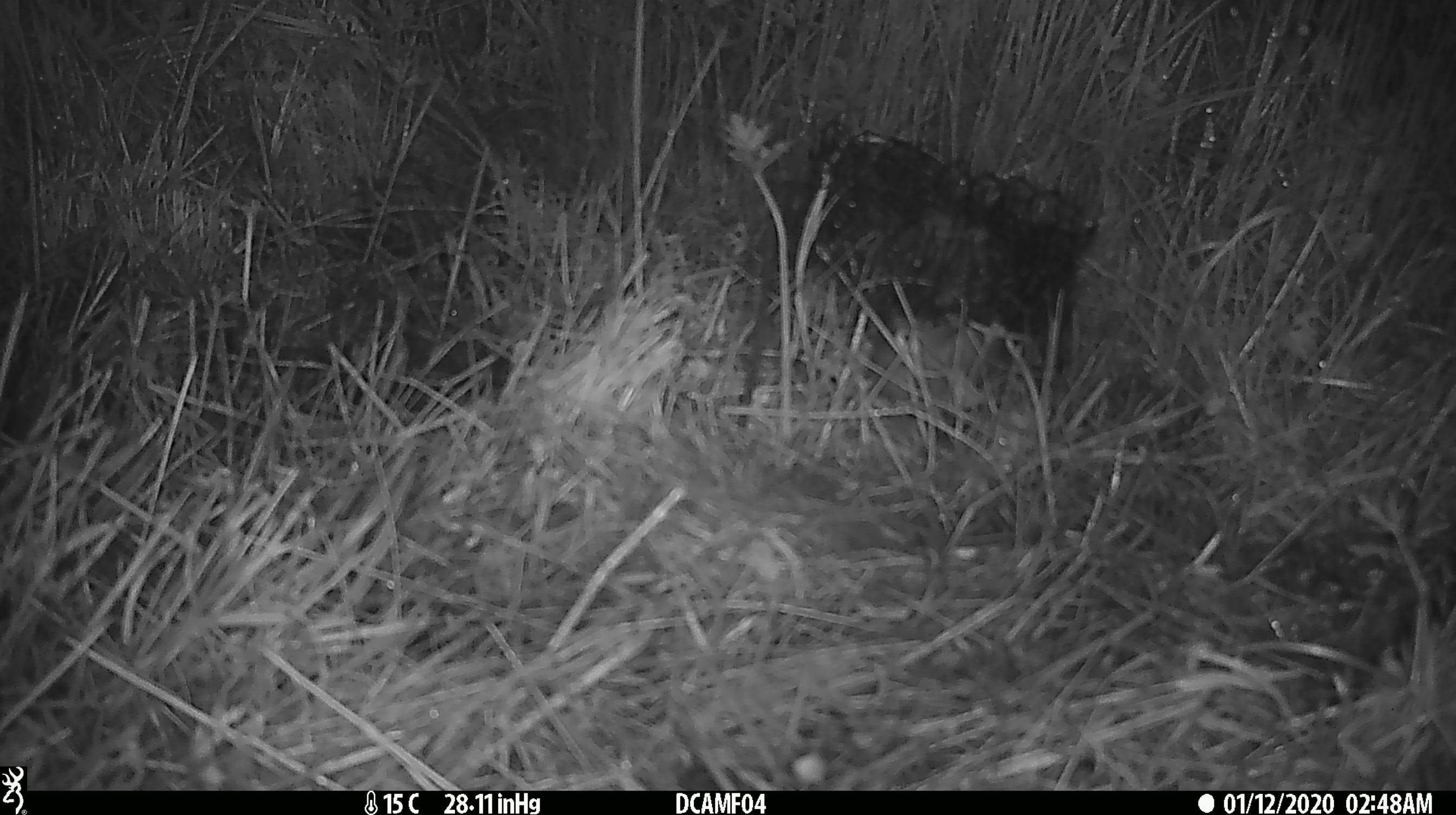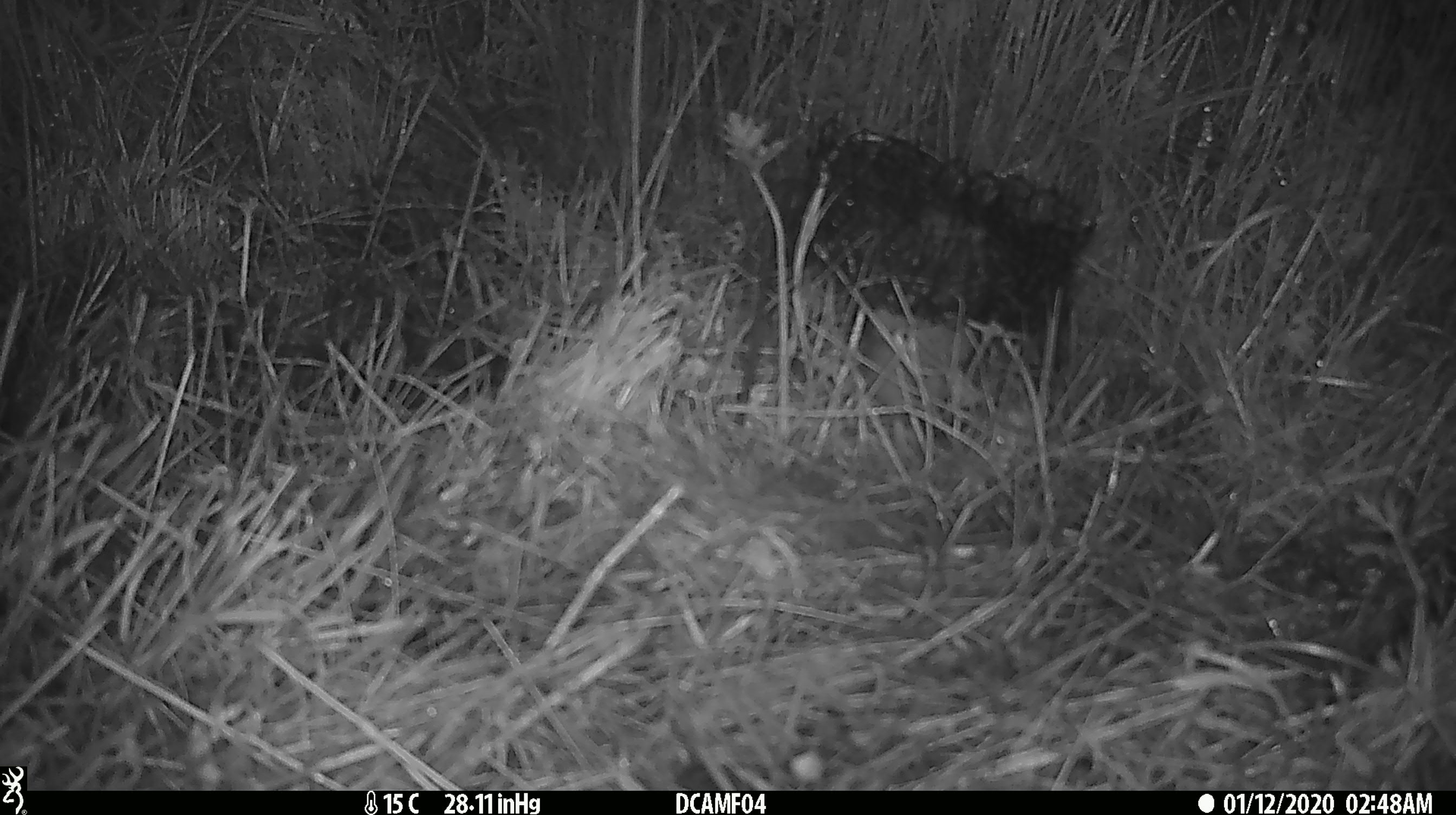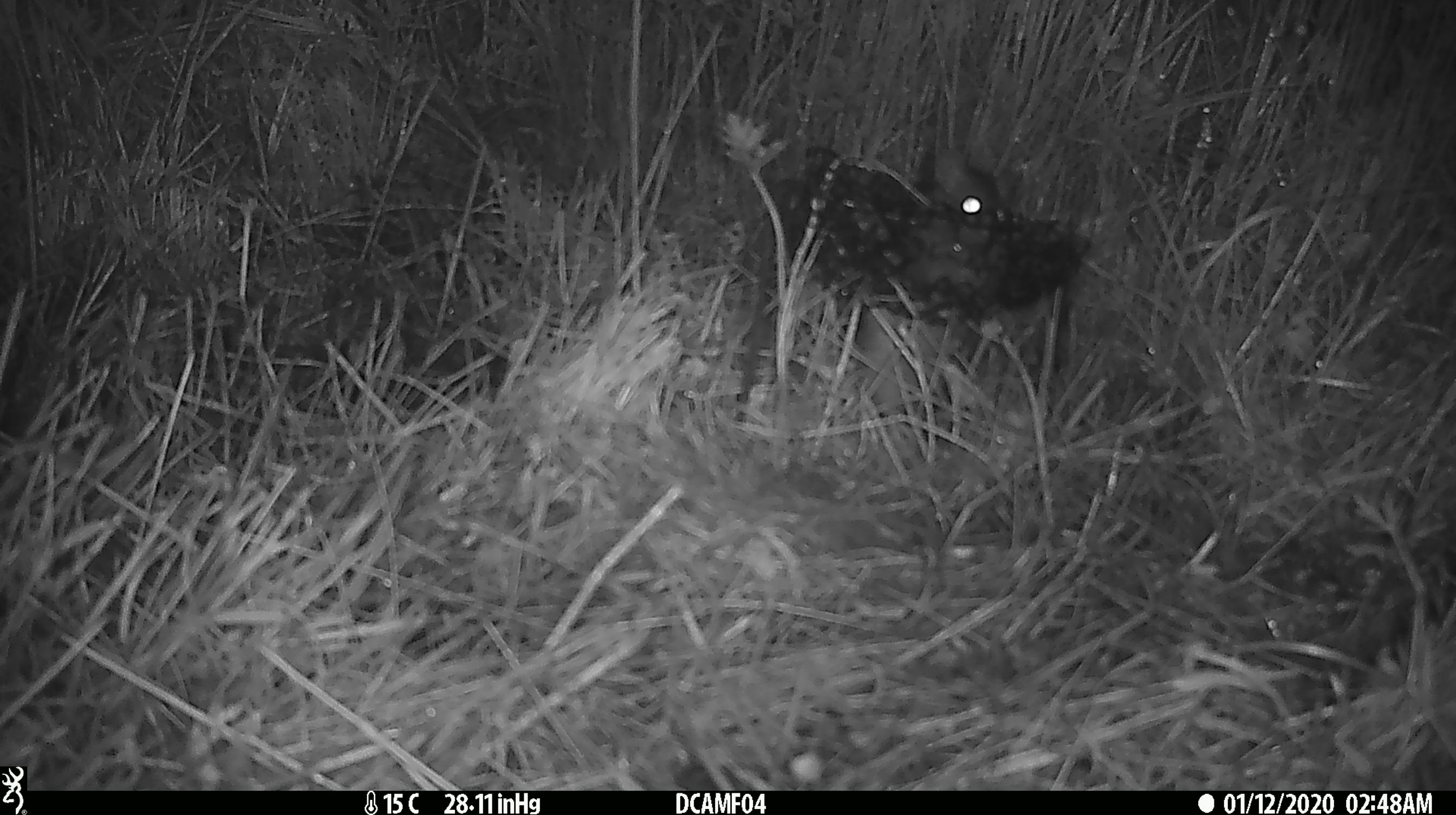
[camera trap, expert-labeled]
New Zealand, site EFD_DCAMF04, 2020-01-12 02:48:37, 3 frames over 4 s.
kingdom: Animalia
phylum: Chordata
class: Mammalia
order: Rodentia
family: Muridae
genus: Rattus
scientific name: Rattus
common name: rat